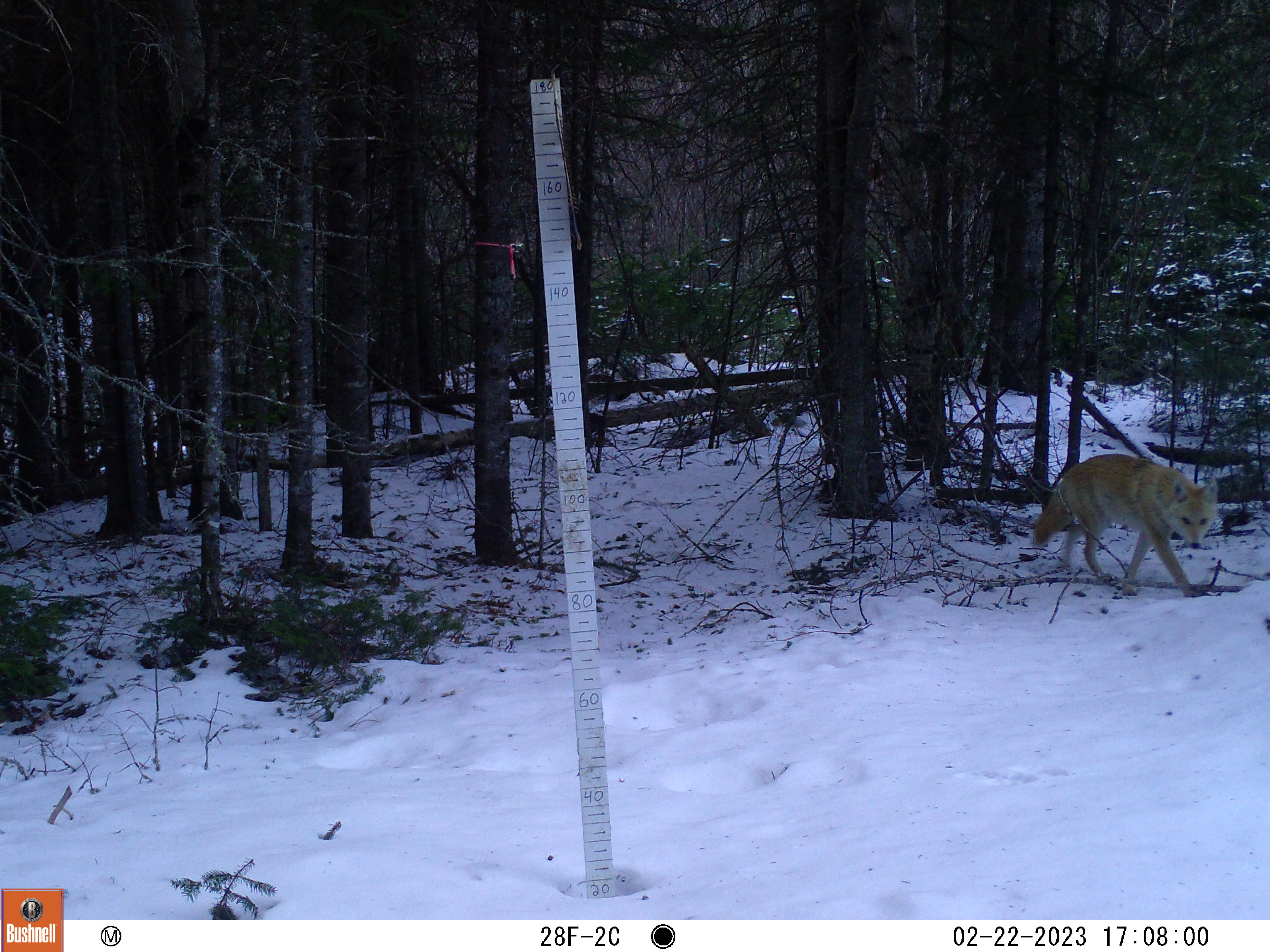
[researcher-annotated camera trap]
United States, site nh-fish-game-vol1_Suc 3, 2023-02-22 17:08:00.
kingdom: Animalia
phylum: Chordata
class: Mammalia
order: Carnivora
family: Canidae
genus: Canis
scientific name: Canis latrans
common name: coyote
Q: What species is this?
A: Coyote (Canis latrans).